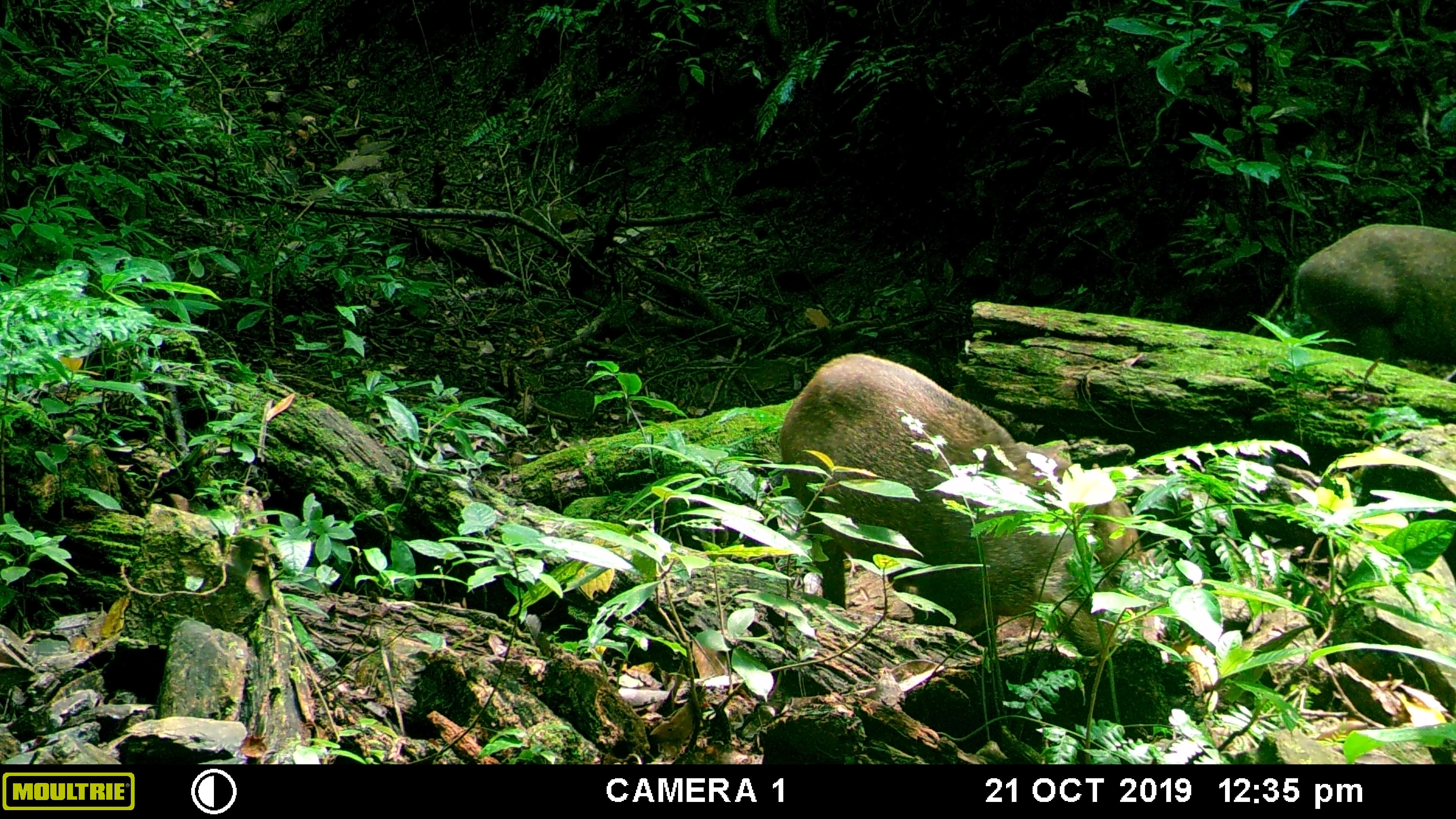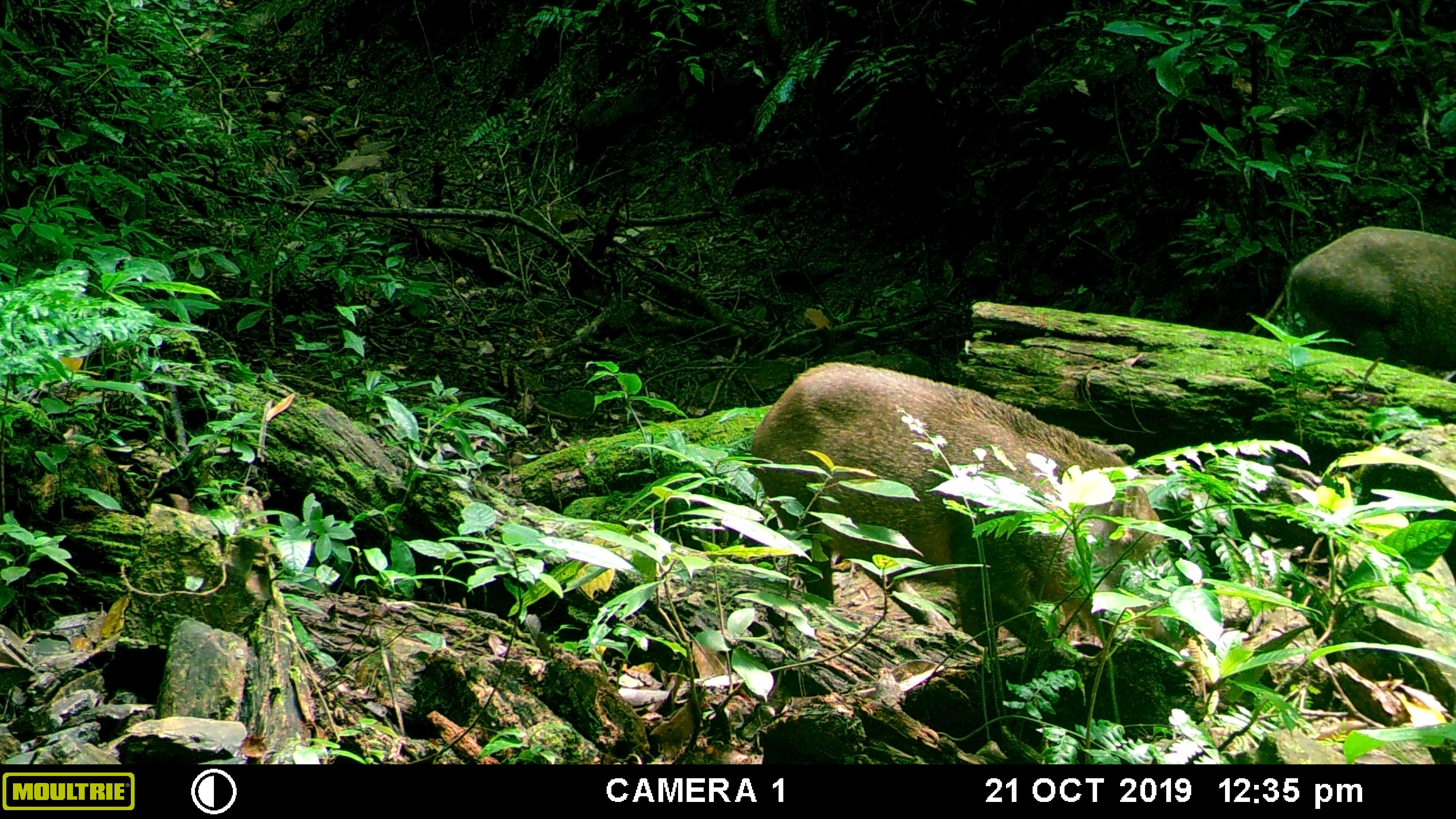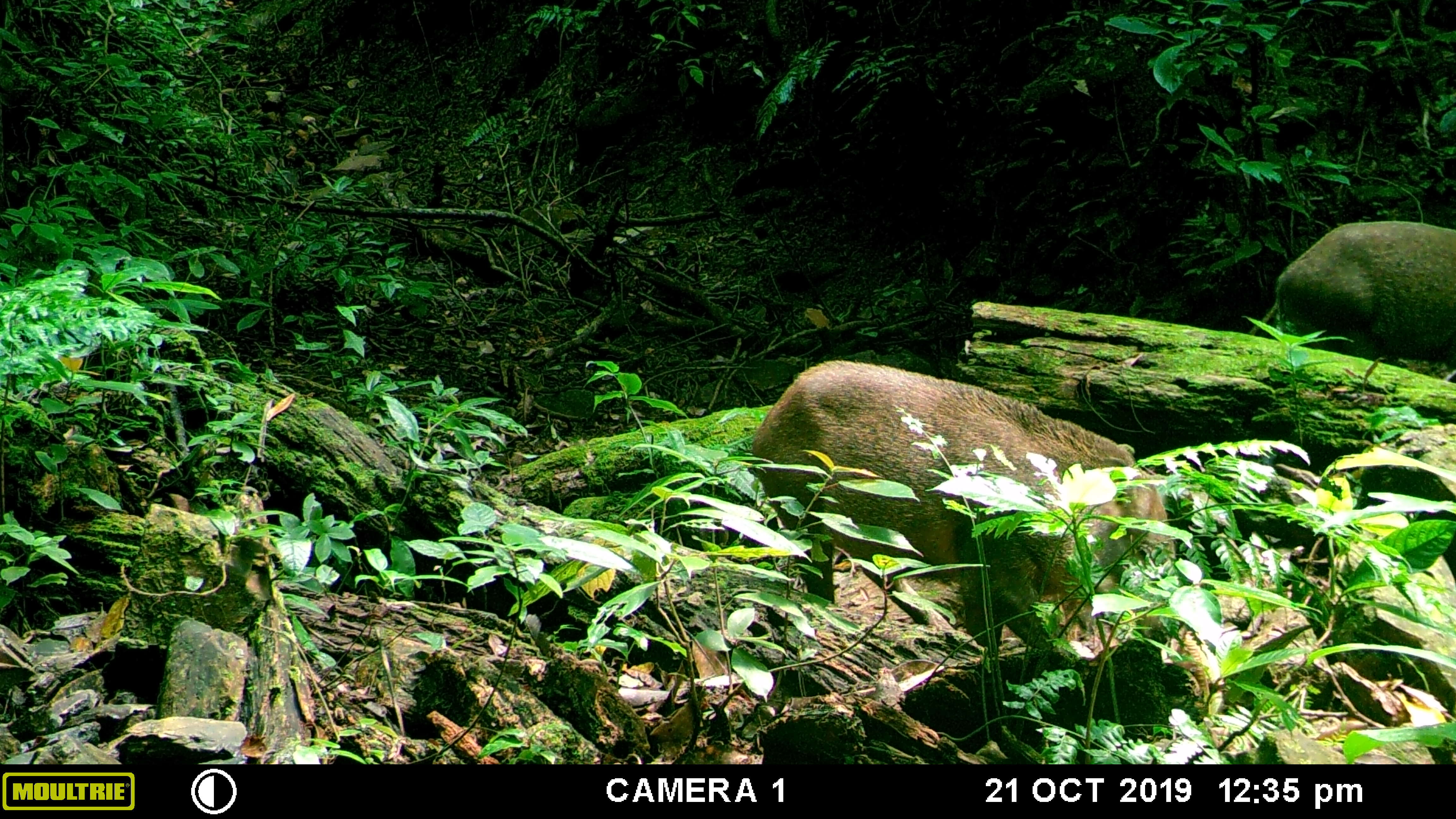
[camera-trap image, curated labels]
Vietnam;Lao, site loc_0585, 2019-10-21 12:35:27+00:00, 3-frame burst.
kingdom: Animalia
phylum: Chordata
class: Mammalia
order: Artiodactyla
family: Suidae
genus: Sus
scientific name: Sus scrofa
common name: eurasian wild pig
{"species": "eurasian wild pig (Sus scrofa)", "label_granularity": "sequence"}